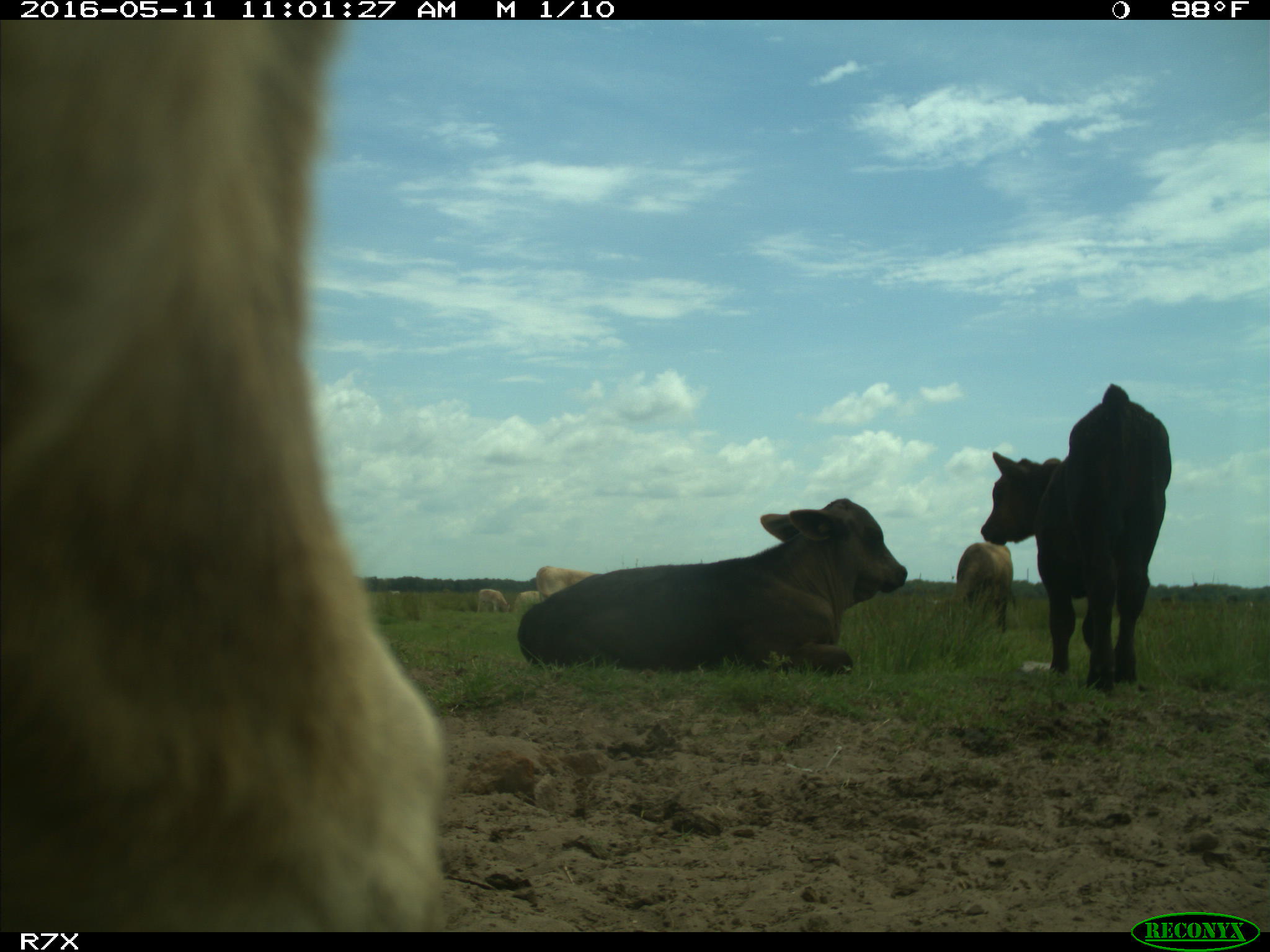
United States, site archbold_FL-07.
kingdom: Animalia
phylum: Chordata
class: Mammalia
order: Artiodactyla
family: Bovidae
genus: Bos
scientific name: Bos taurus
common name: domestic cow